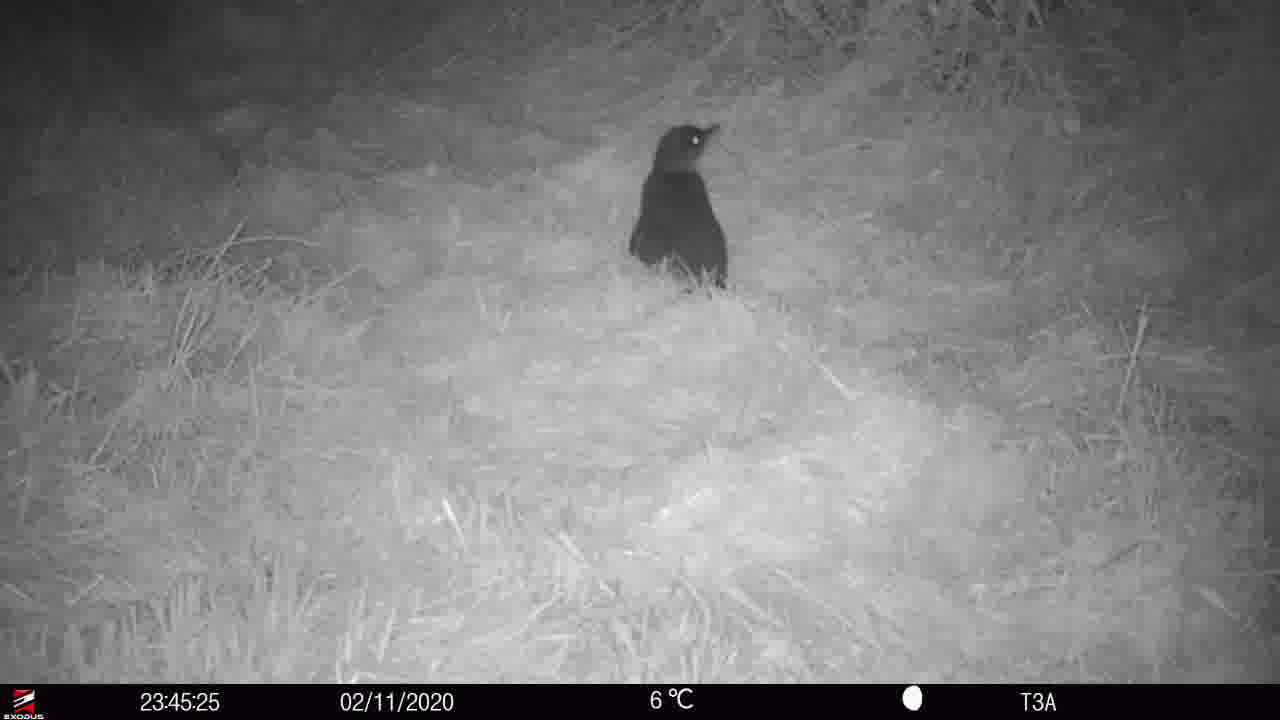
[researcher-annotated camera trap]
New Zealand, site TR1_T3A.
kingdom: Animalia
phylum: Chordata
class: Aves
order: Sphenisciformes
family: Spheniscidae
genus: Eudyptula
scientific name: Eudyptula minor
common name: little blue penguin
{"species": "little blue penguin (Eudyptula minor)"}